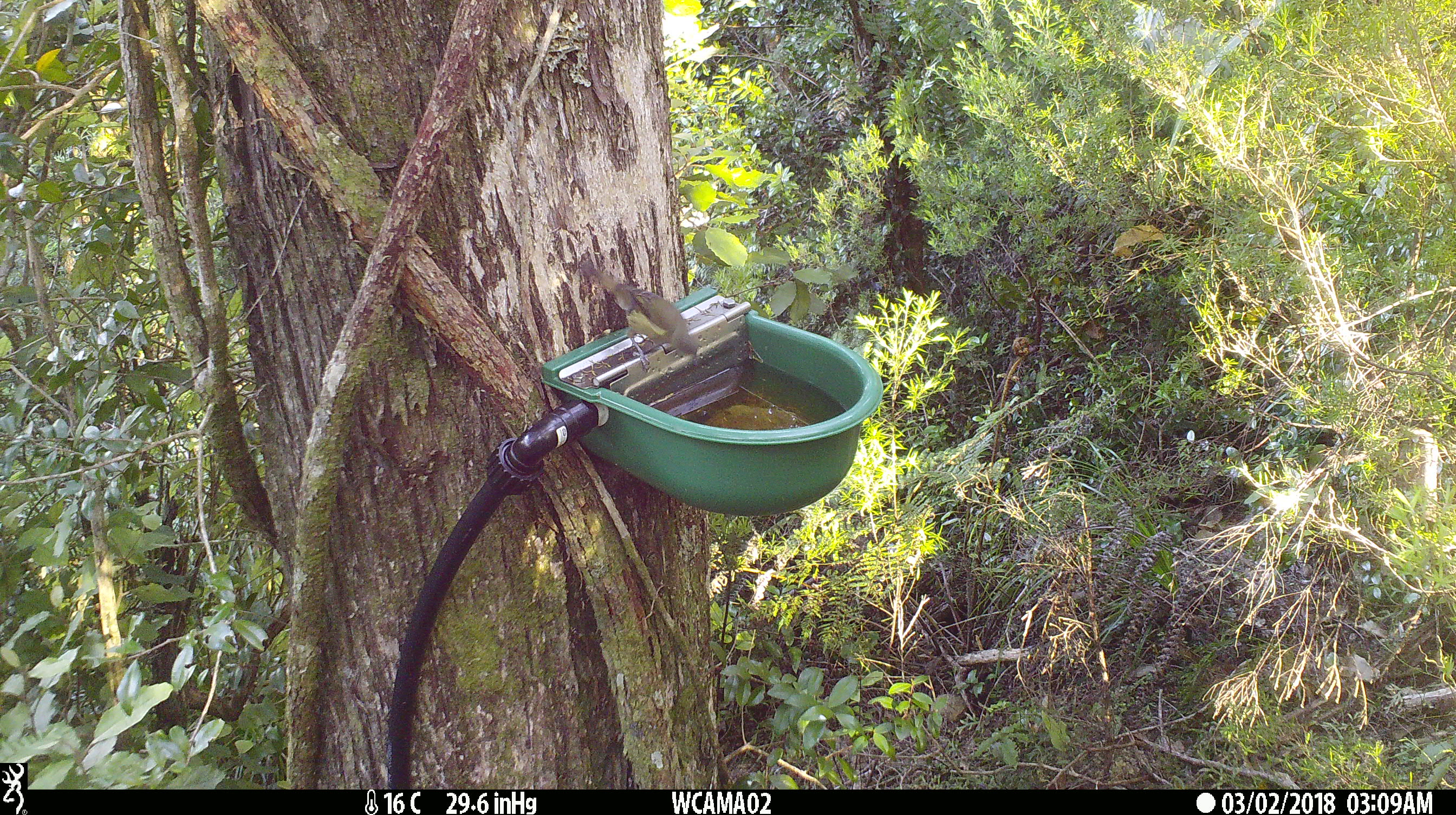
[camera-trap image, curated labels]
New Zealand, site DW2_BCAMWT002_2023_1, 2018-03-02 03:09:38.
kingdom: Animalia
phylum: Chordata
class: Aves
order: Passeriformes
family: Meliphagidae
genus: Anthornis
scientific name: Anthornis melanura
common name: new zealand bellbird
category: bellbird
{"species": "bellbird (new zealand bellbird) (Anthornis melanura)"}